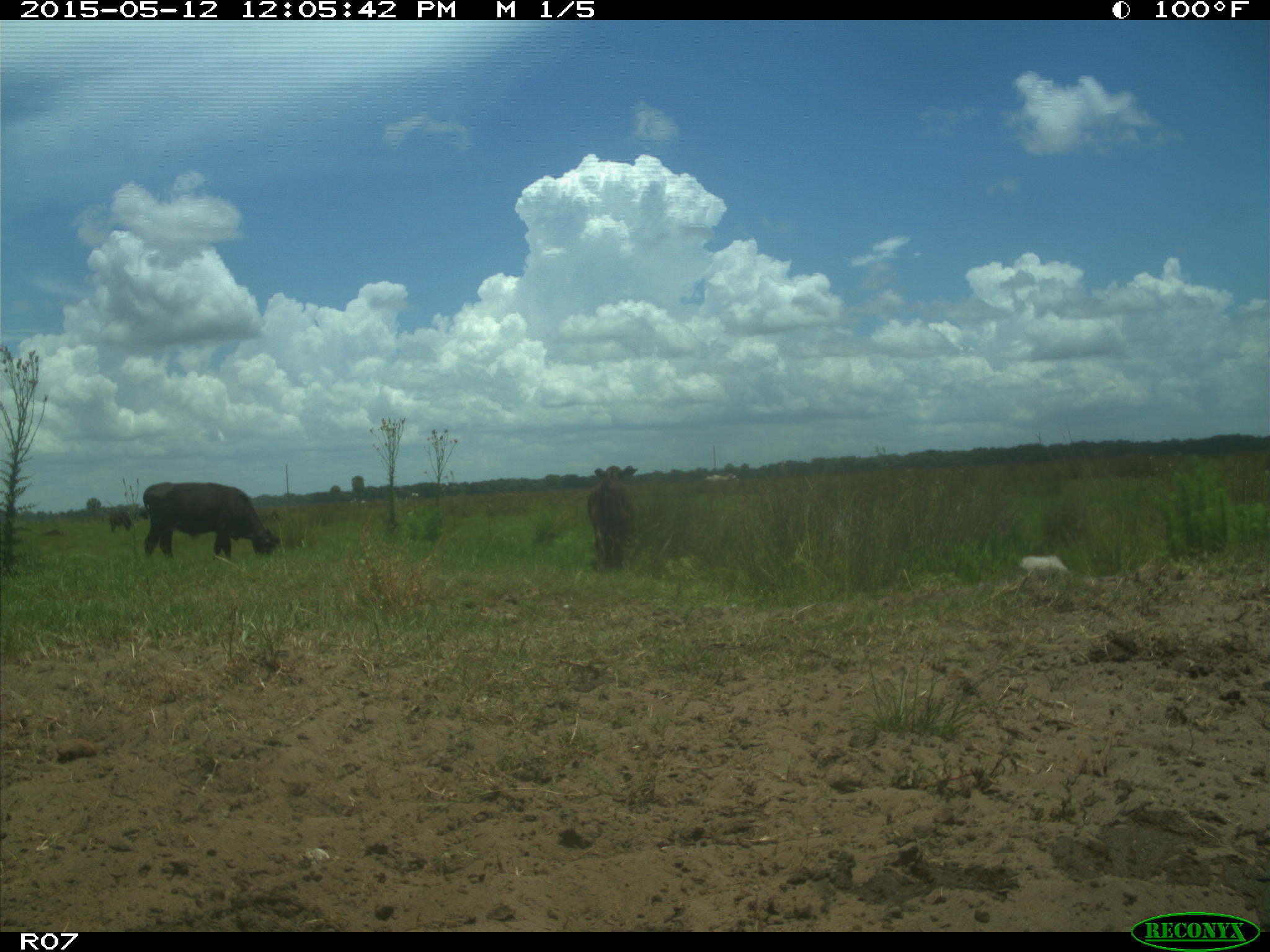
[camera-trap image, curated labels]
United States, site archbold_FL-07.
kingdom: Animalia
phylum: Chordata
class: Mammalia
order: Artiodactyla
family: Bovidae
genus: Bos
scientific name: Bos taurus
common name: domestic cow